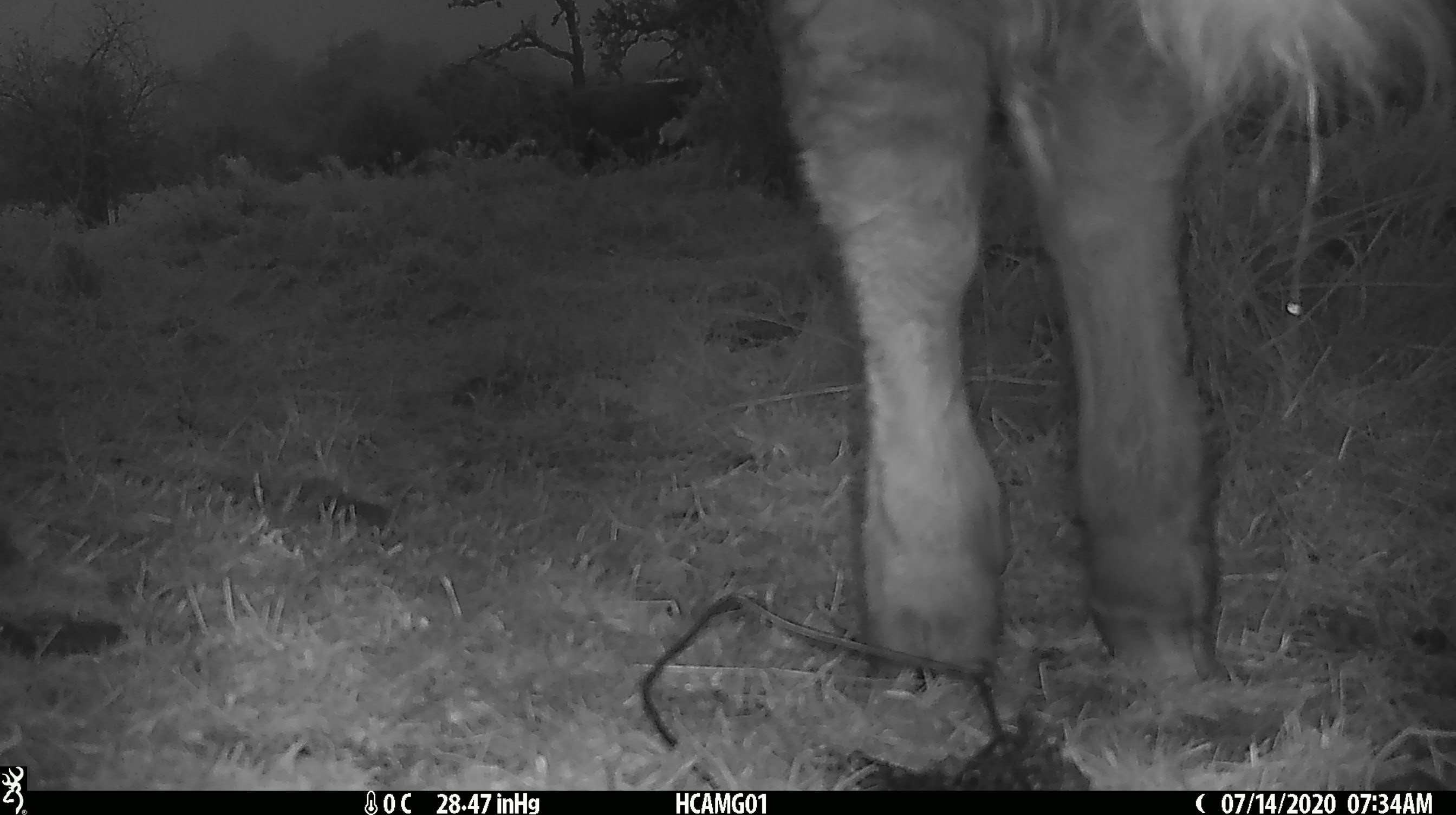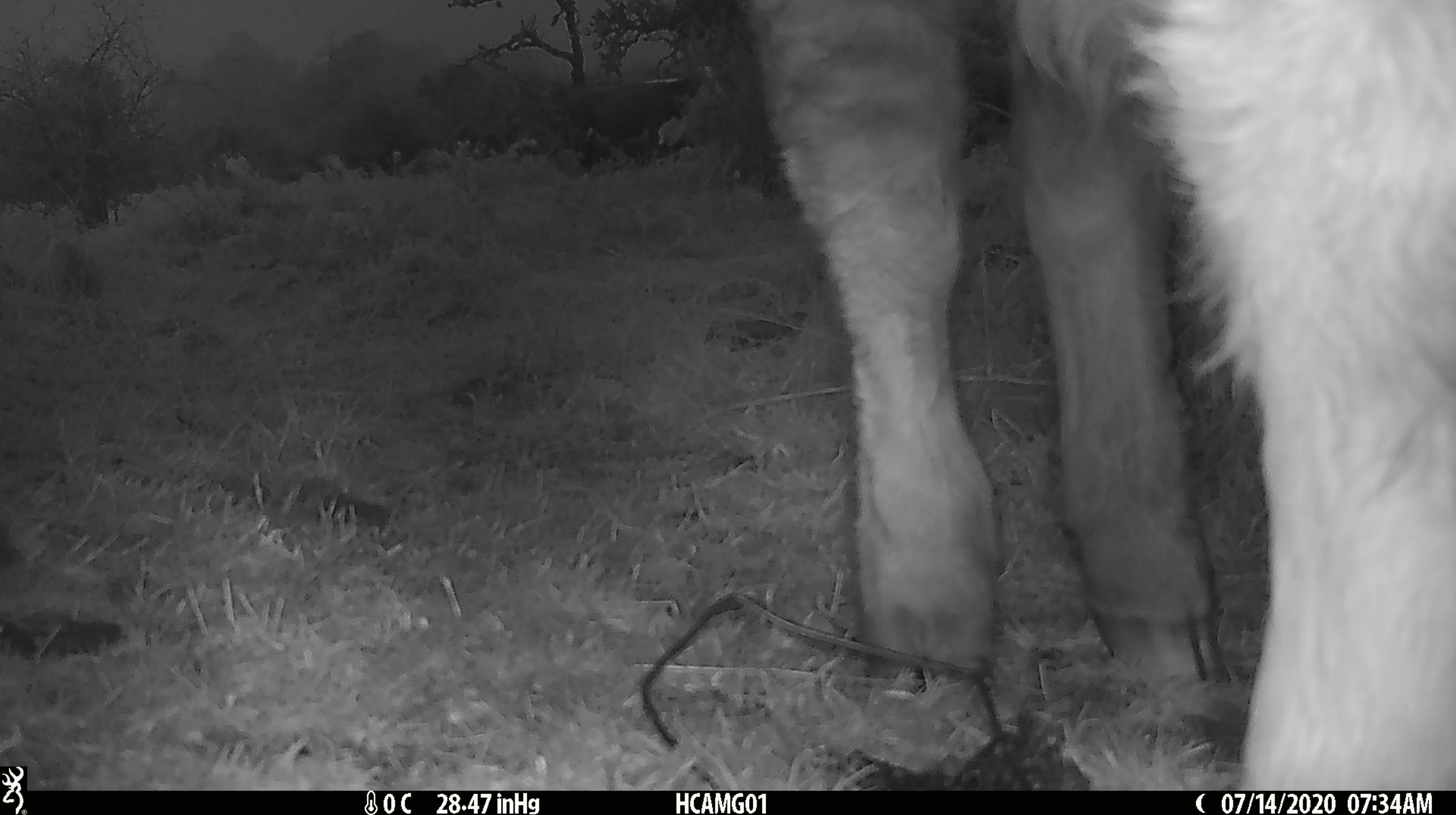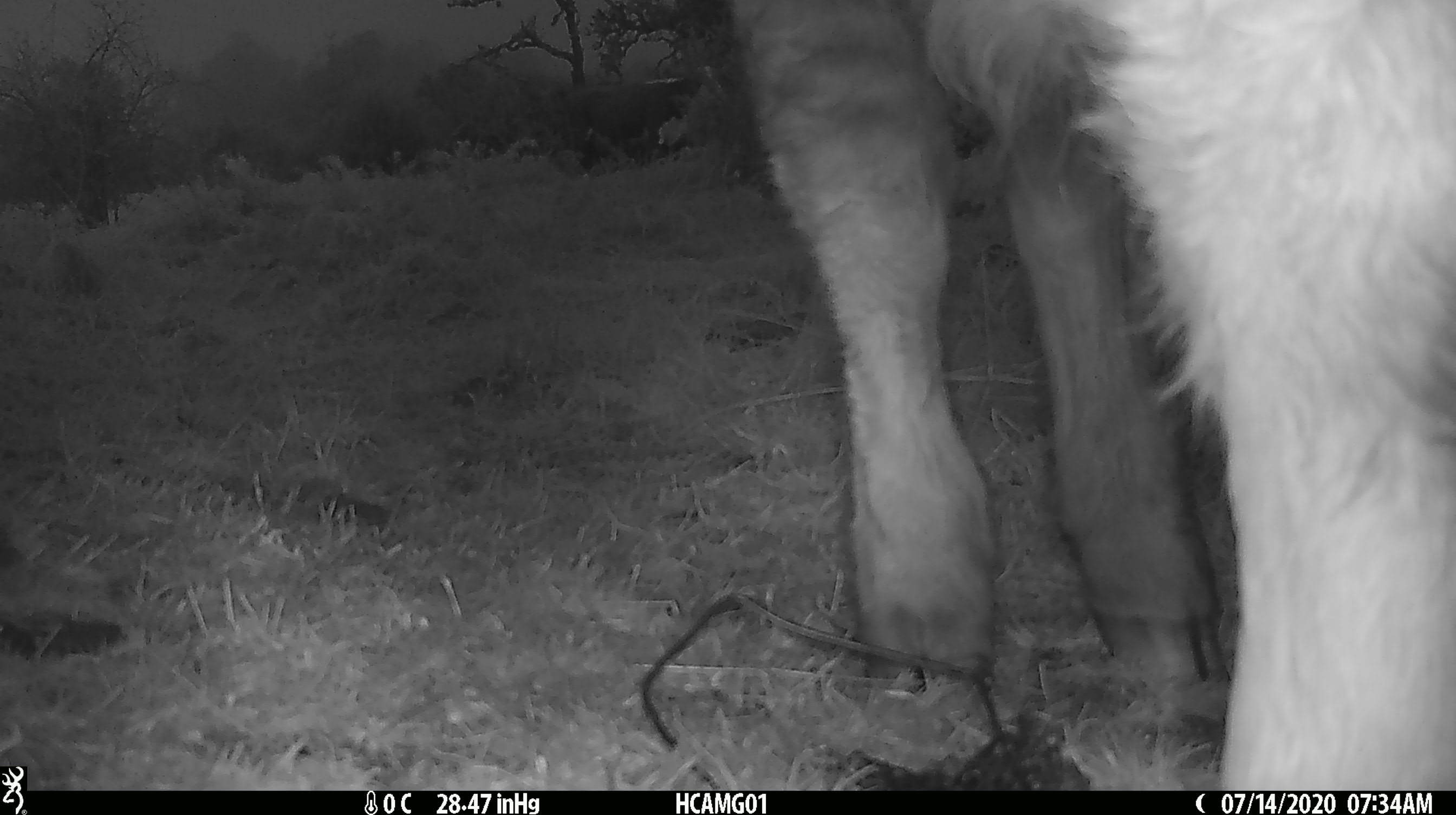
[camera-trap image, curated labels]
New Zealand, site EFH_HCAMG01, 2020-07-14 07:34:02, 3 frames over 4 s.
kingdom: Animalia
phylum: Chordata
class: Mammalia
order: Artiodactyla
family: Bovidae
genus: Bos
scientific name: Bos taurus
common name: domestic cow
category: cow